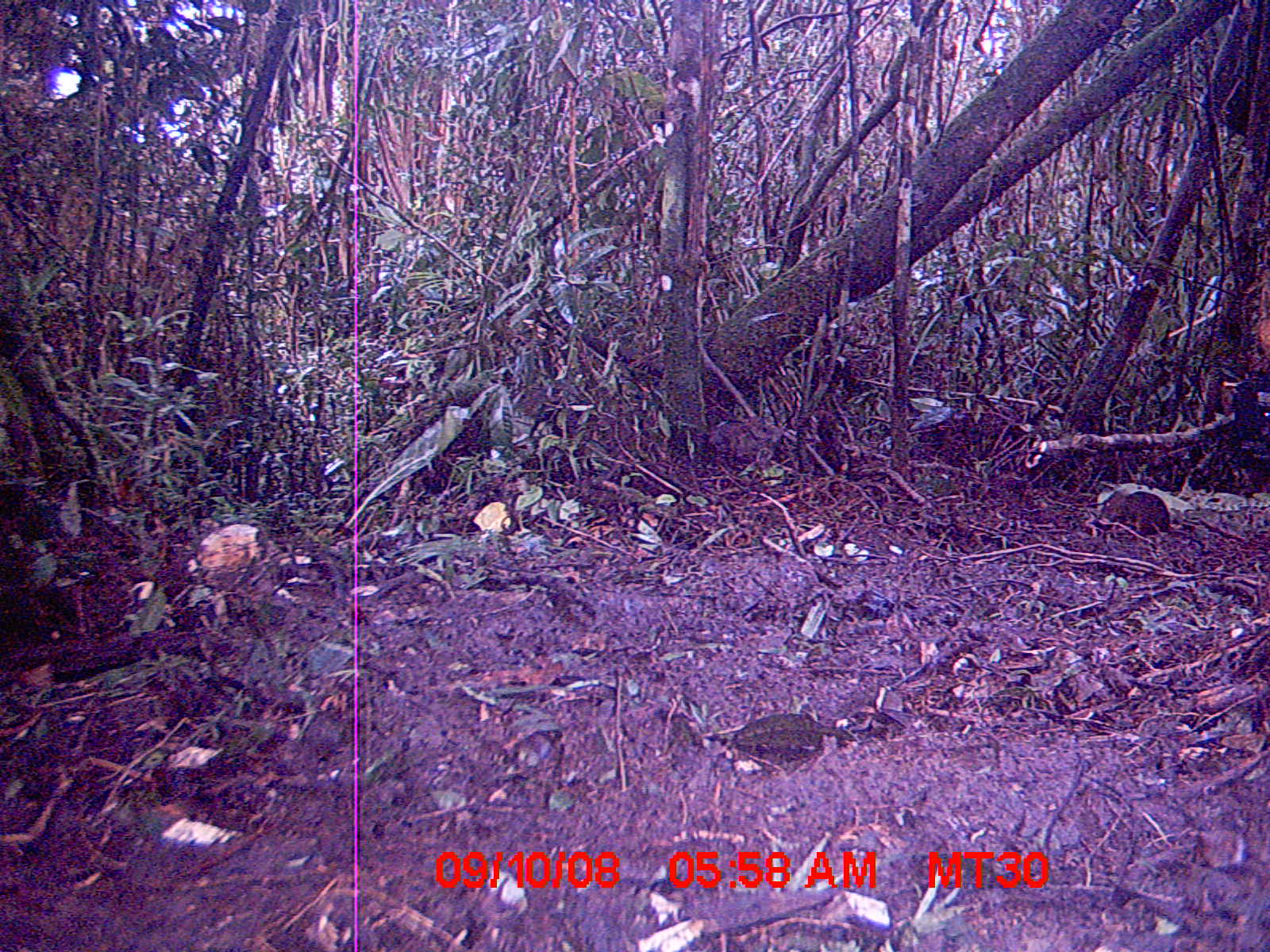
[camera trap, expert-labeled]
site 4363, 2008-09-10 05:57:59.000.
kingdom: Animalia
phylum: Chordata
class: Mammalia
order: Rodentia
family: Nesomyidae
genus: Nesomys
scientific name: Nesomys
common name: nesomys rodents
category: nesomys sp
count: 1